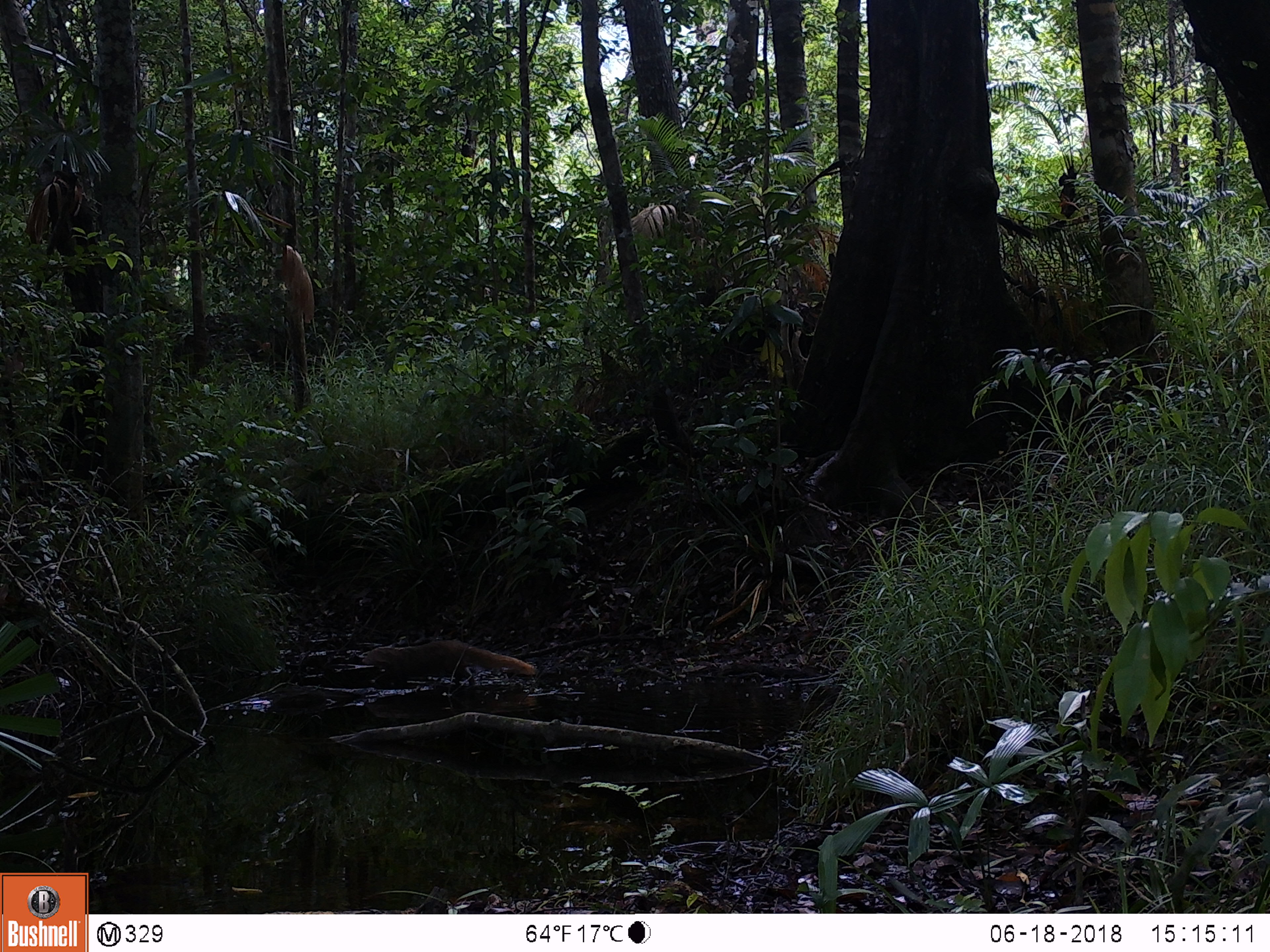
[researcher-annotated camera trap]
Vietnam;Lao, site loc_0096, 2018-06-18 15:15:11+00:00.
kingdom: Animalia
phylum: Chordata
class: Mammalia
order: Carnivora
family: Herpestidae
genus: Urva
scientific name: Urva urva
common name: crab-eating mongoose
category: crab eating mongoose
Crab eating mongoose (crab-eating mongoose) (Urva urva). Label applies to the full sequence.